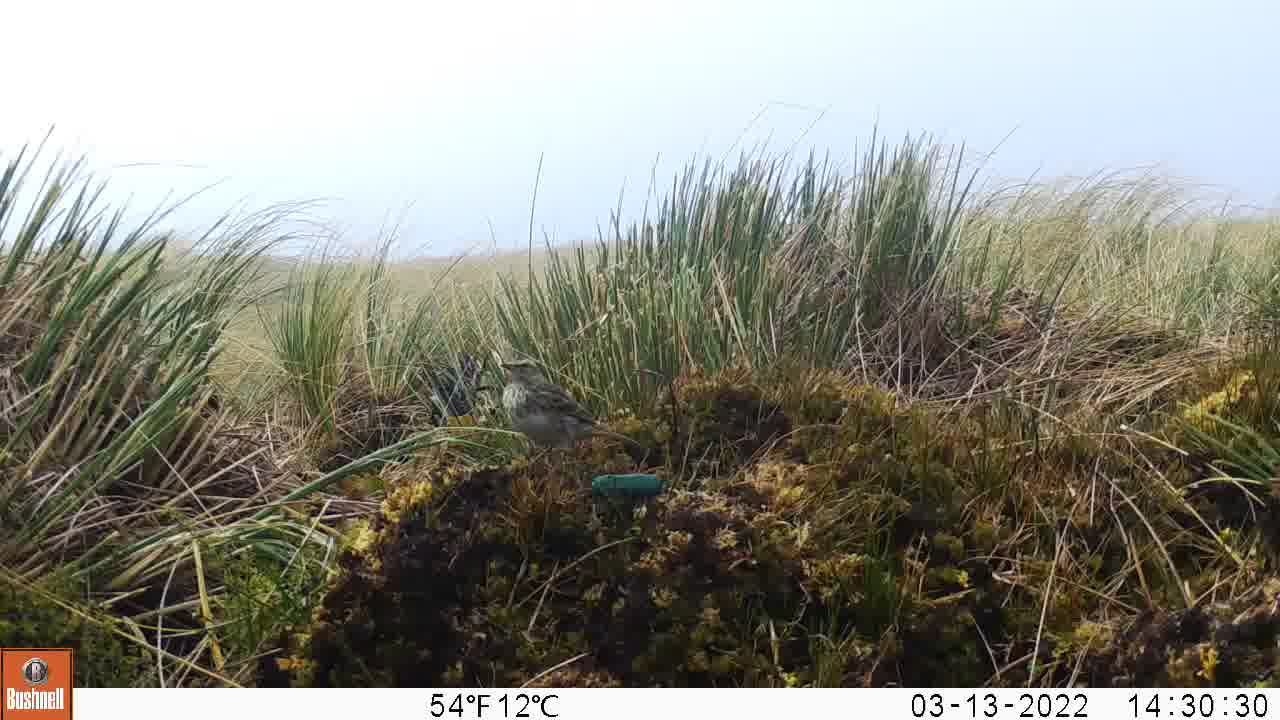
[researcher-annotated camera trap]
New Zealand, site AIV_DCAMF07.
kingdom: Animalia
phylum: Chordata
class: Aves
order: Passeriformes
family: Motacillidae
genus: Anthus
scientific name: Anthus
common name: pipit